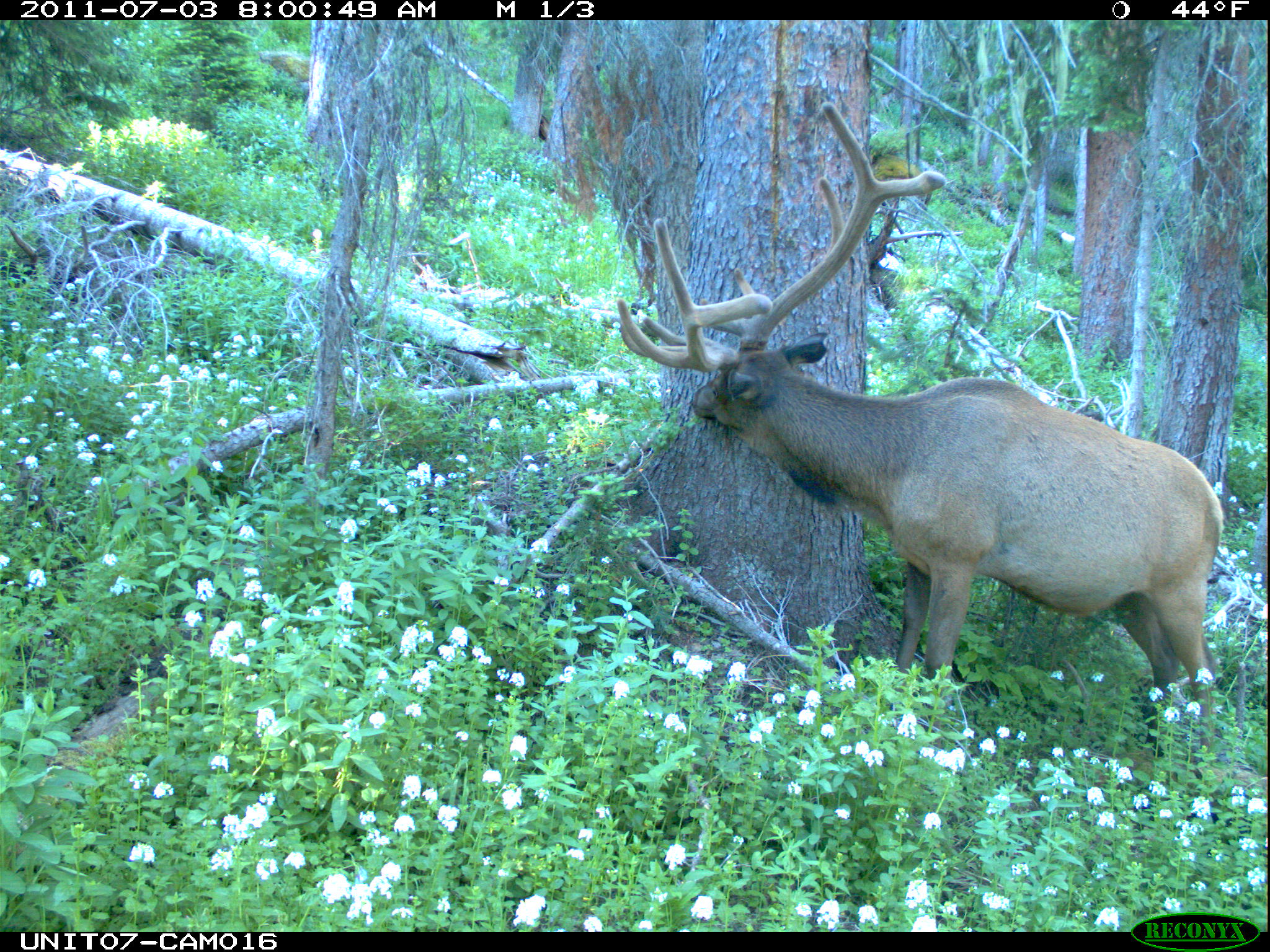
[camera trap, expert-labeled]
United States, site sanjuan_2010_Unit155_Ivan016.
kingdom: Animalia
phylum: Chordata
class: Mammalia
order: Artiodactyla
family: Cervidae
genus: Cervus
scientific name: Cervus elaphus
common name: red deer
Cervus elaphus (red deer).